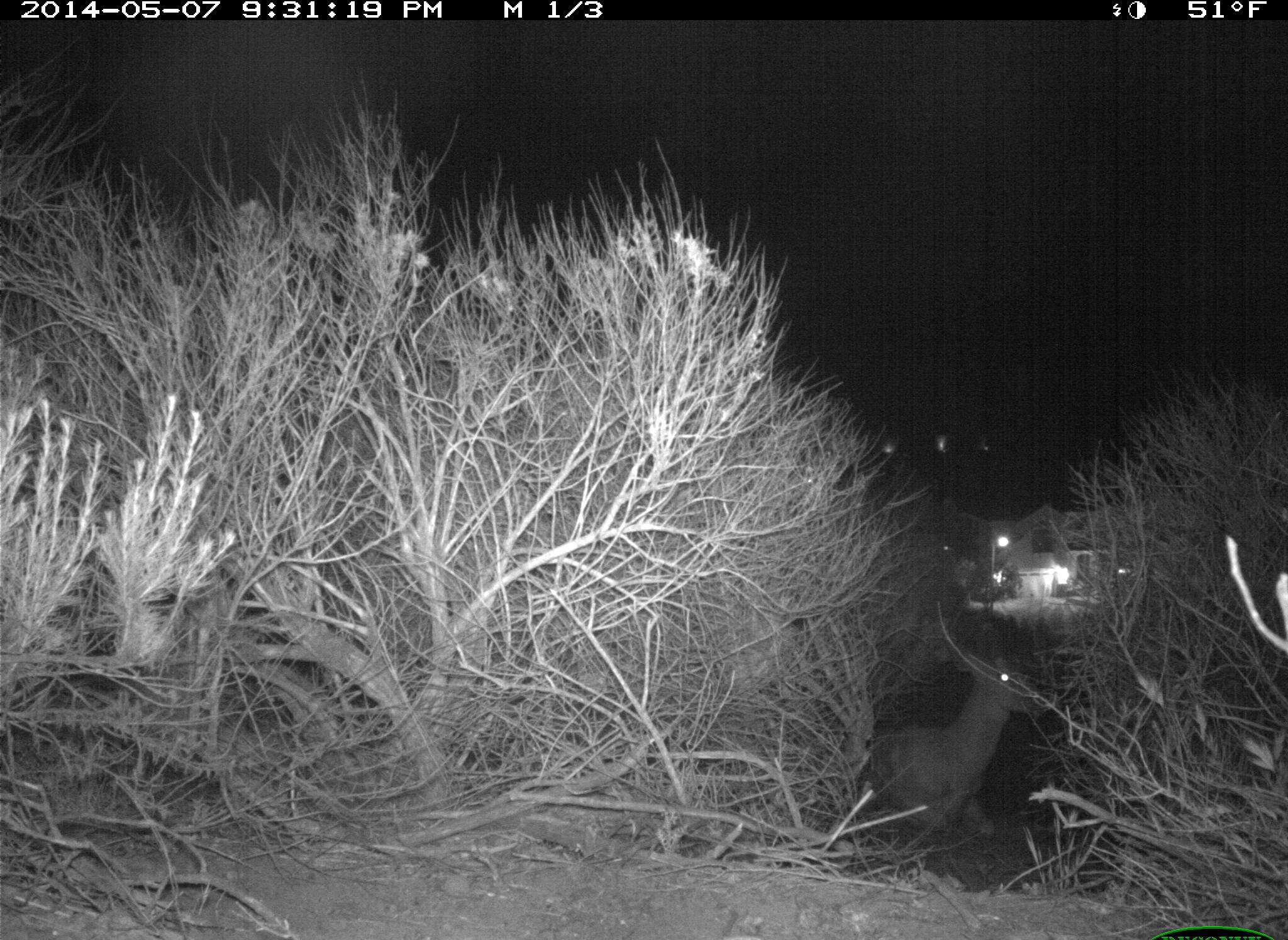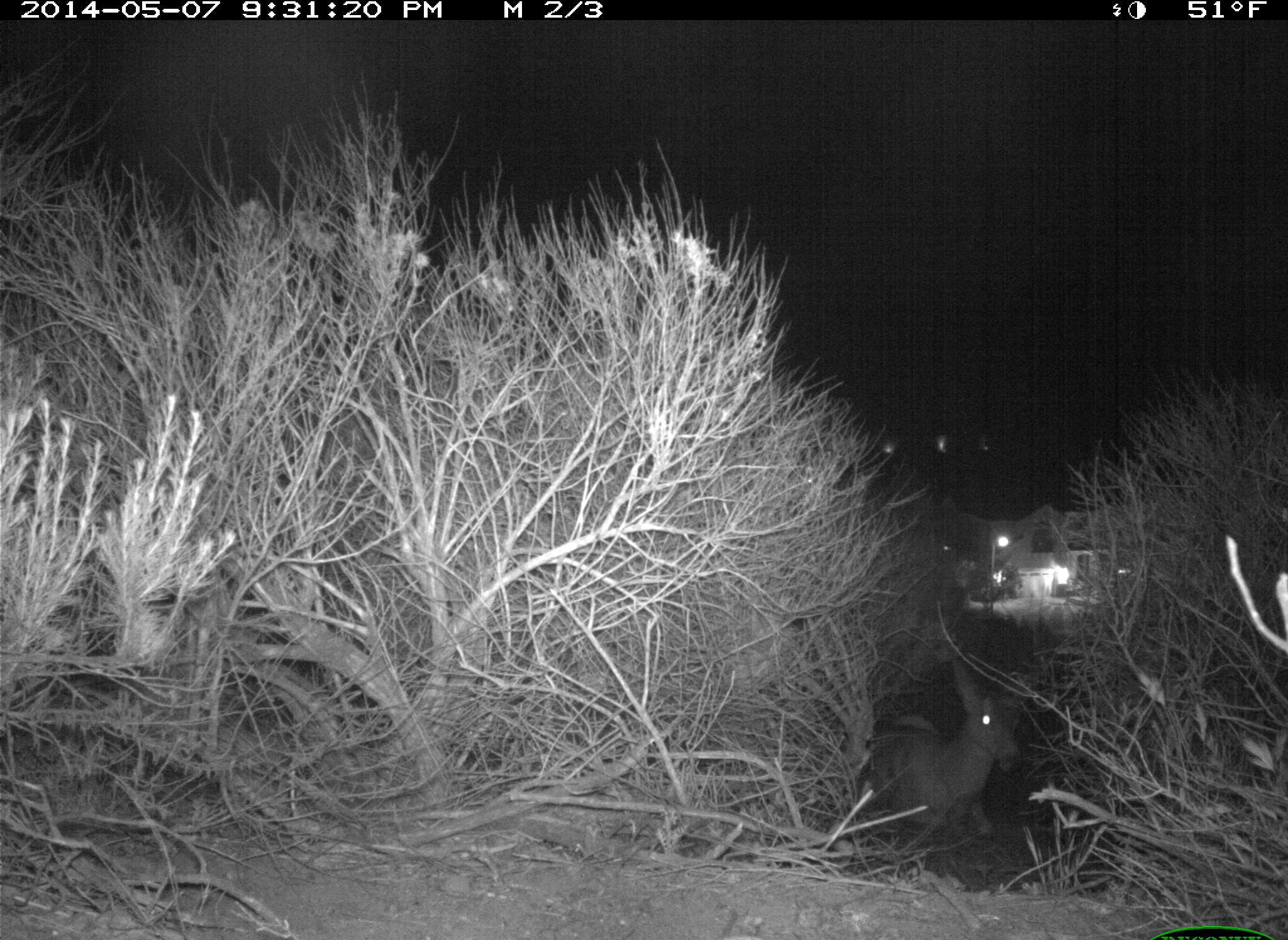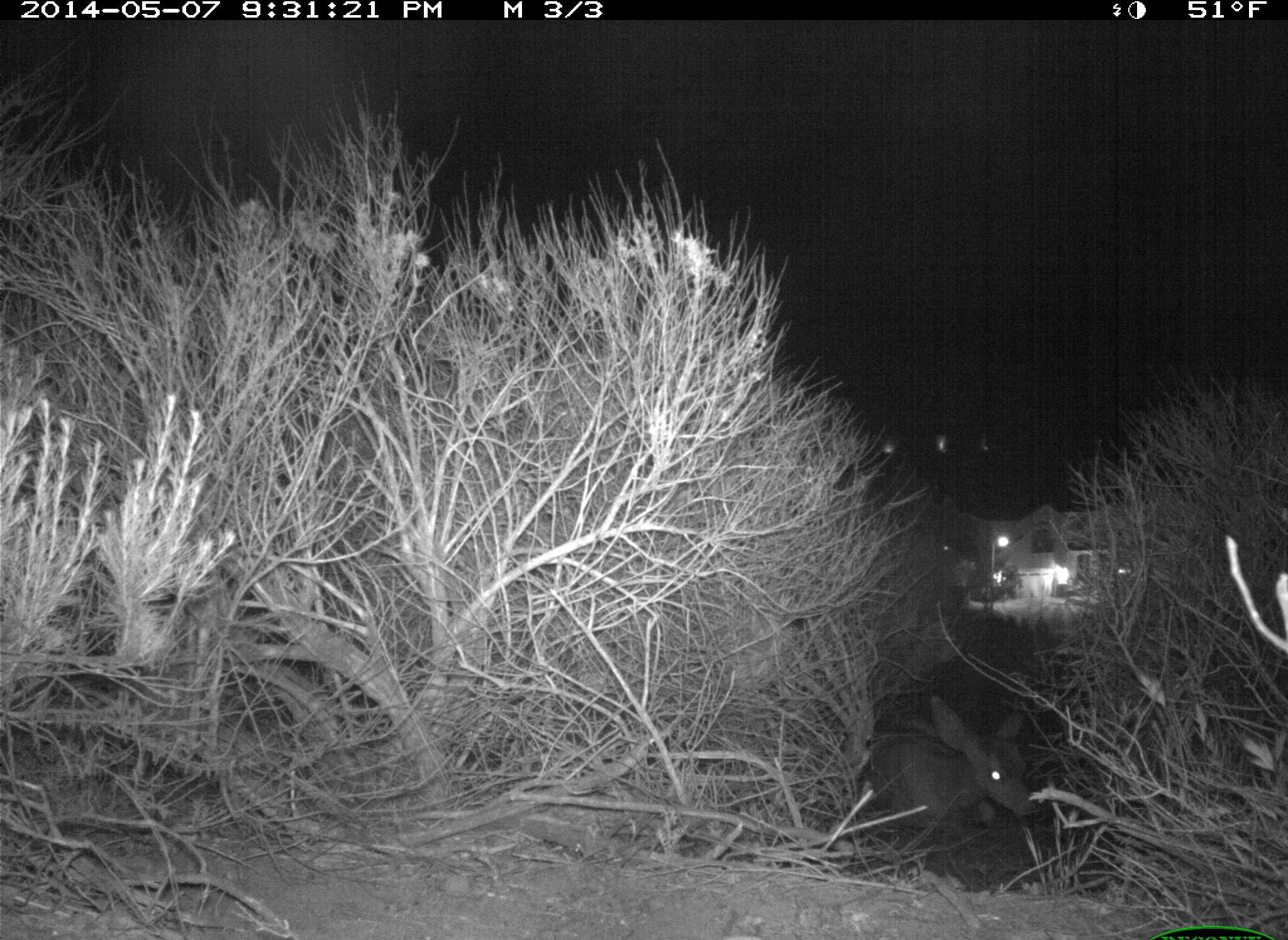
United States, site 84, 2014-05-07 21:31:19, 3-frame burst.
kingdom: Animalia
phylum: Chordata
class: Mammalia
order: Artiodactyla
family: Cervidae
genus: Odocoileus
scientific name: Odocoileus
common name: deer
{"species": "deer (Odocoileus)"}